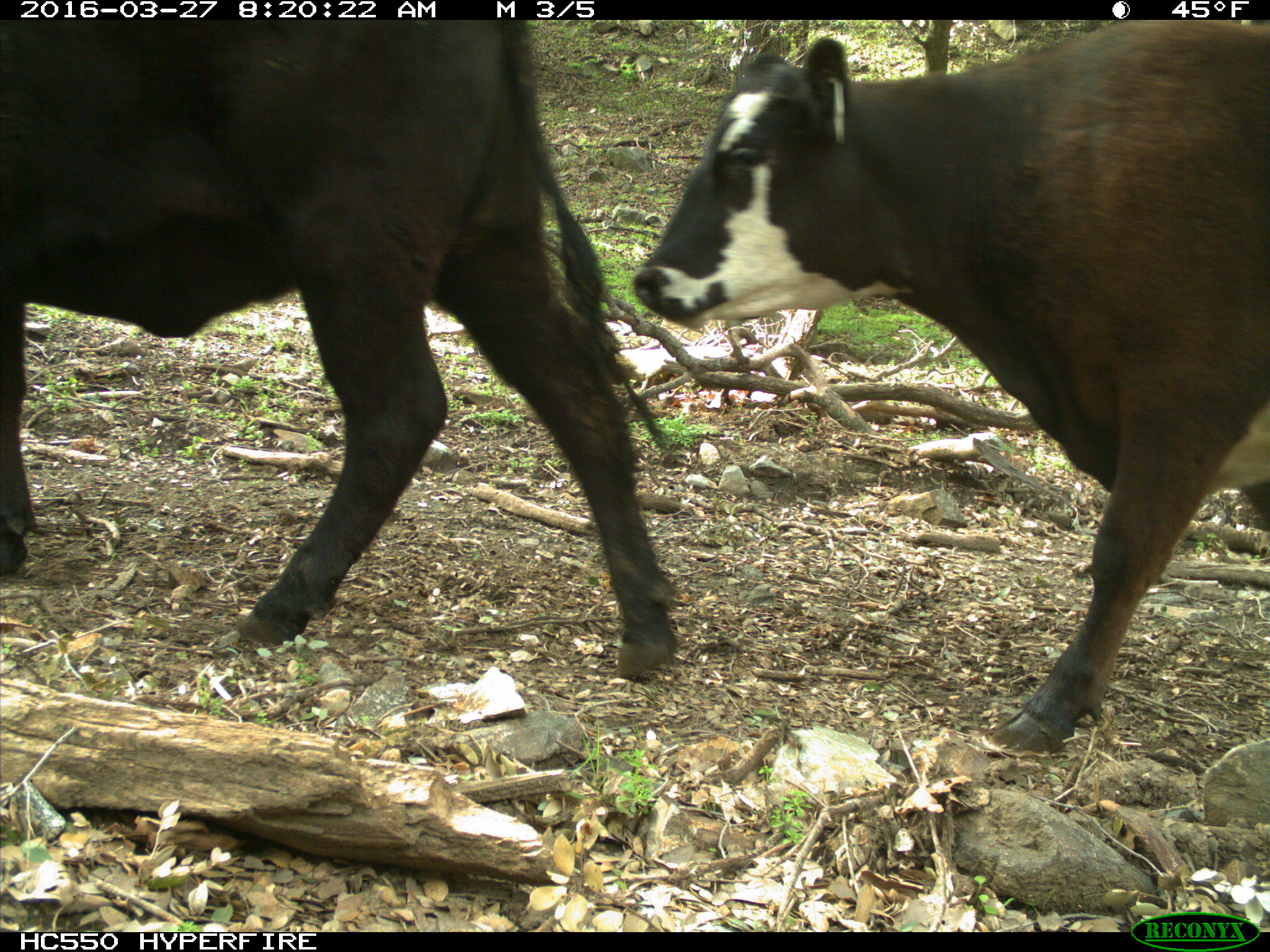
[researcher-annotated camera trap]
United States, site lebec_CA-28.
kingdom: Animalia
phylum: Chordata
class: Mammalia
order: Artiodactyla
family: Bovidae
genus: Bos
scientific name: Bos taurus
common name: domestic cow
Bos taurus (domestic cow).